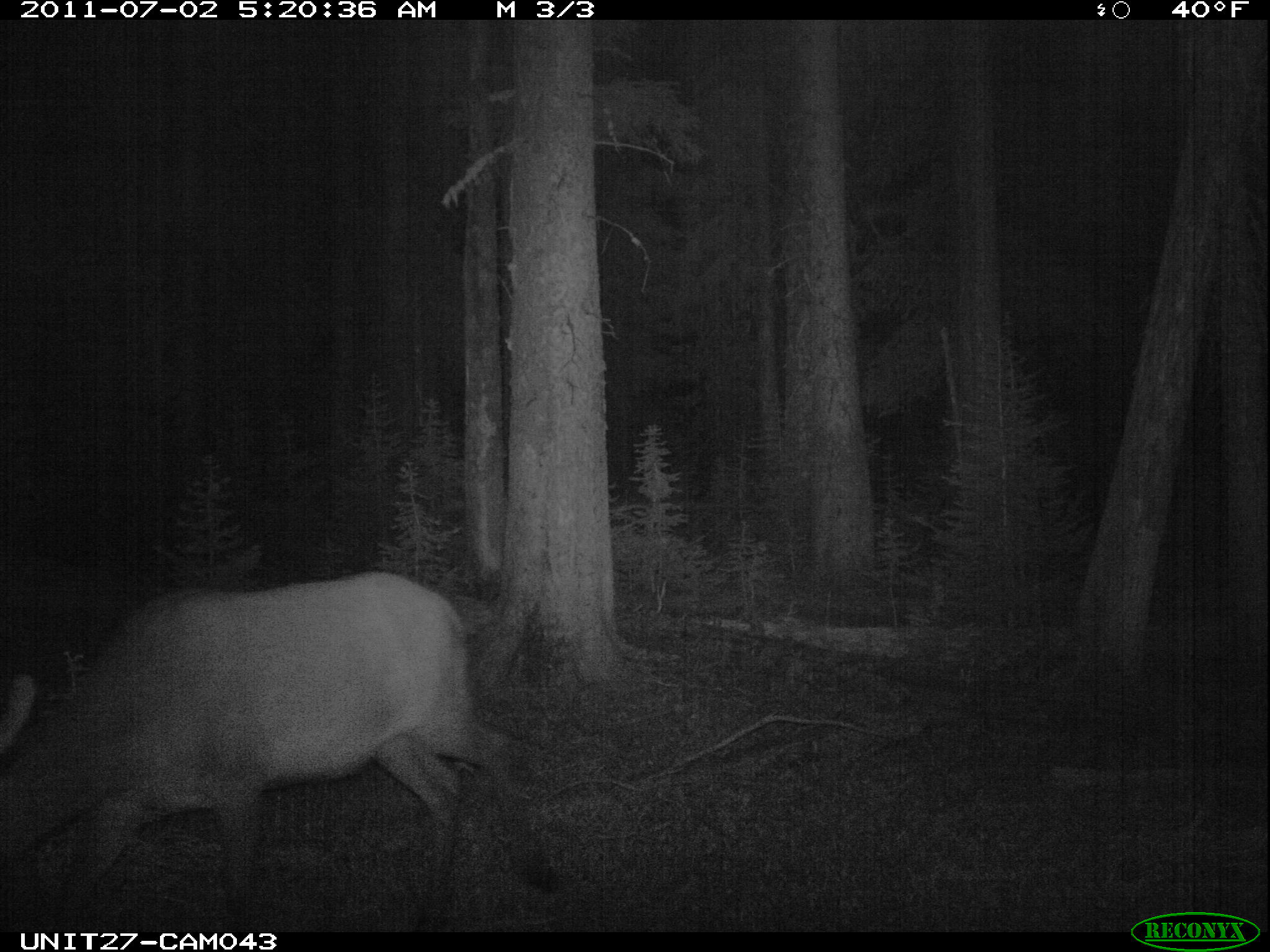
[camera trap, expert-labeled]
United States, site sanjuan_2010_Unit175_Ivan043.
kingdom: Animalia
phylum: Chordata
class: Mammalia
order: Artiodactyla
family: Cervidae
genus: Cervus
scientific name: Cervus elaphus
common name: red deer